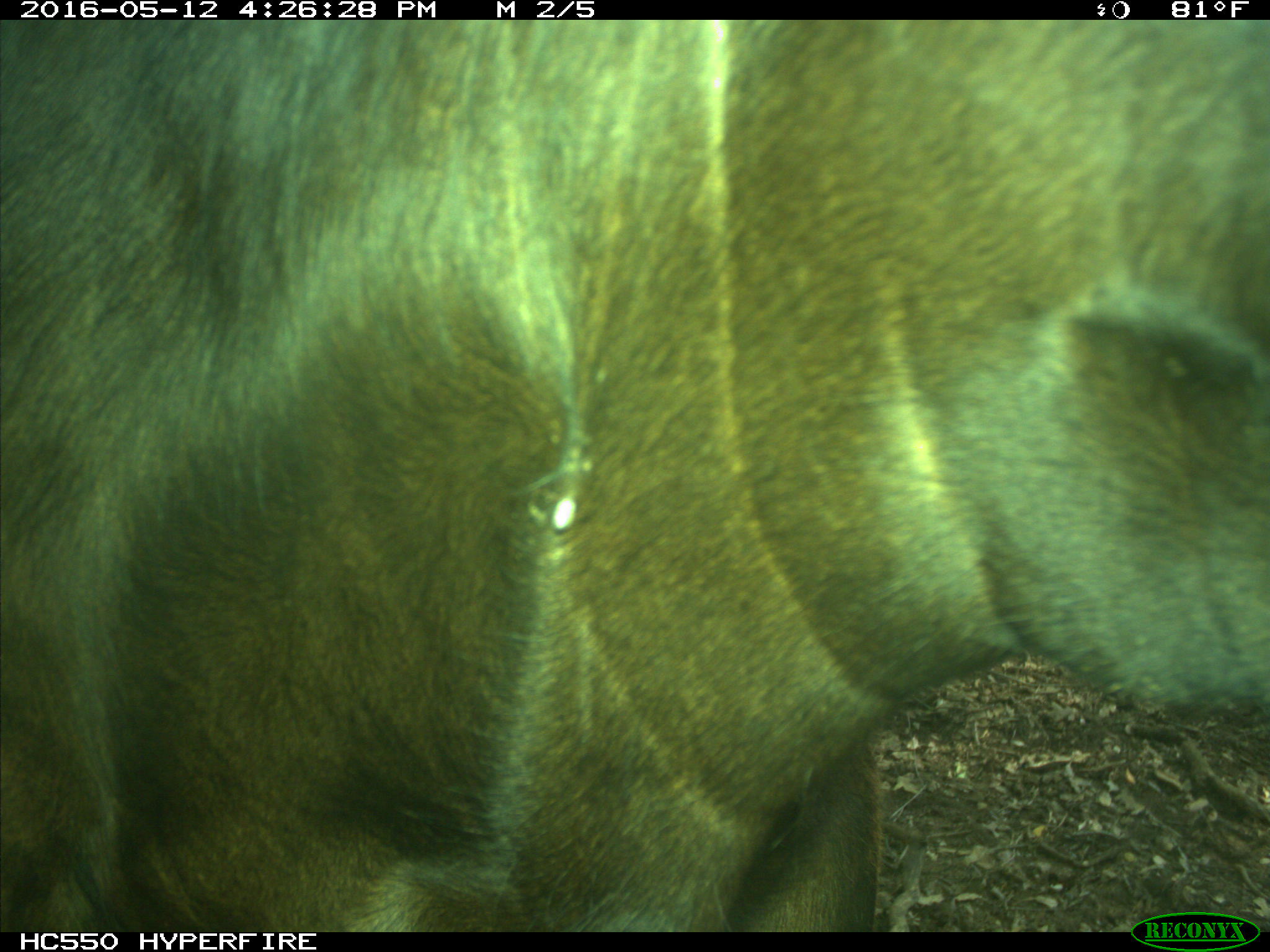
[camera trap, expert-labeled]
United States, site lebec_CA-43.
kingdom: Animalia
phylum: Chordata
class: Mammalia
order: Artiodactyla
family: Bovidae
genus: Bos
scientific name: Bos taurus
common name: domestic cow